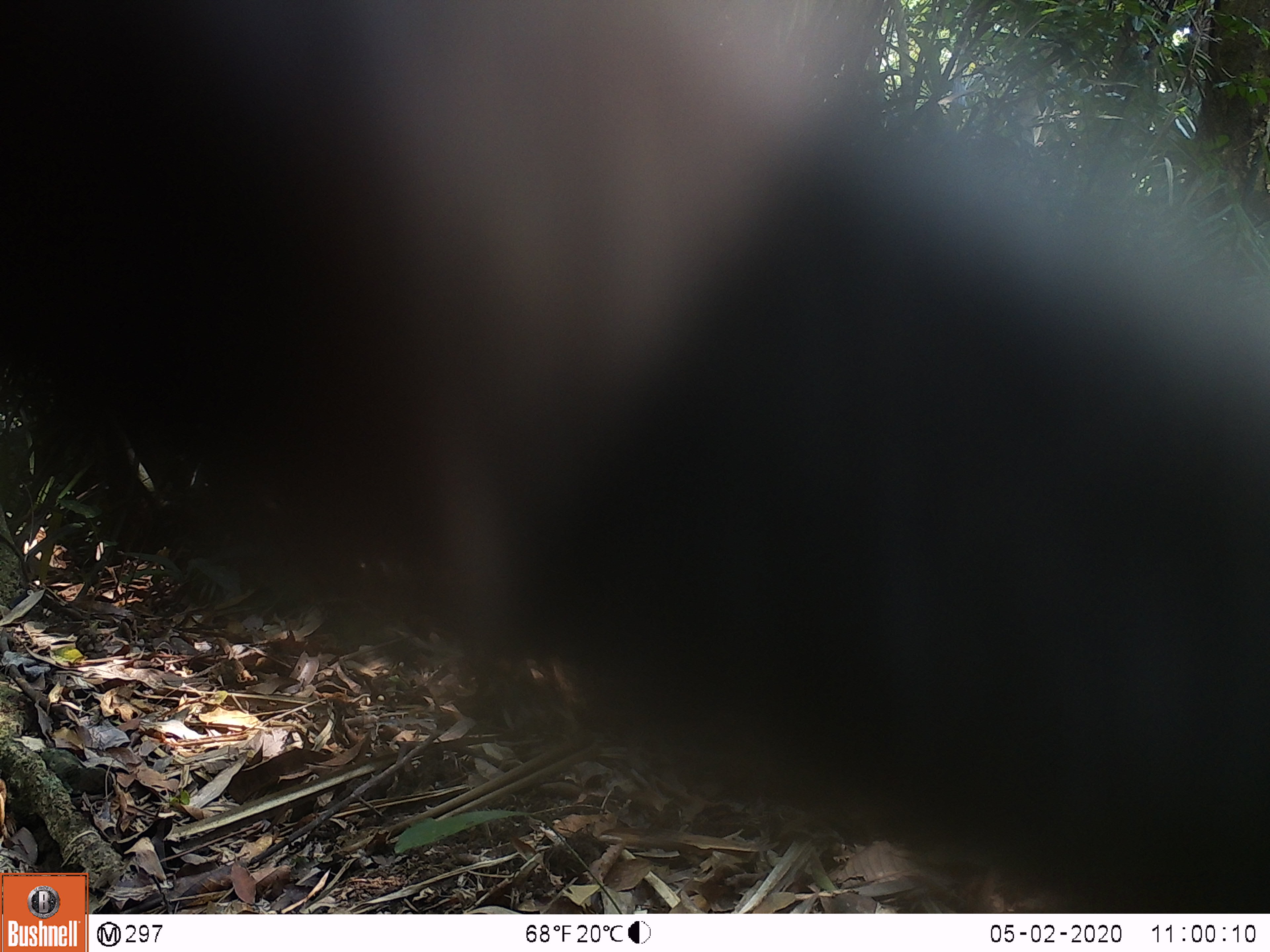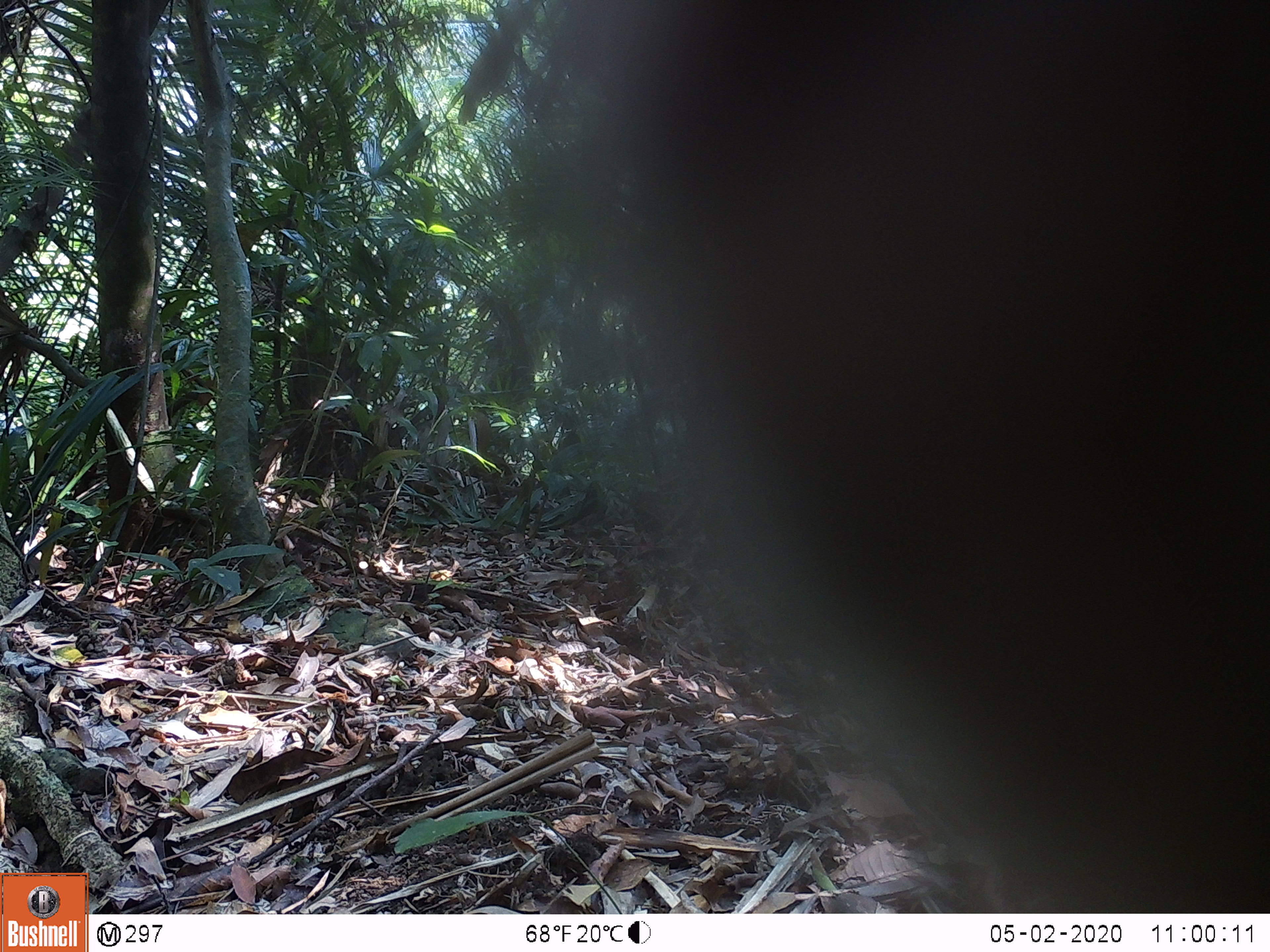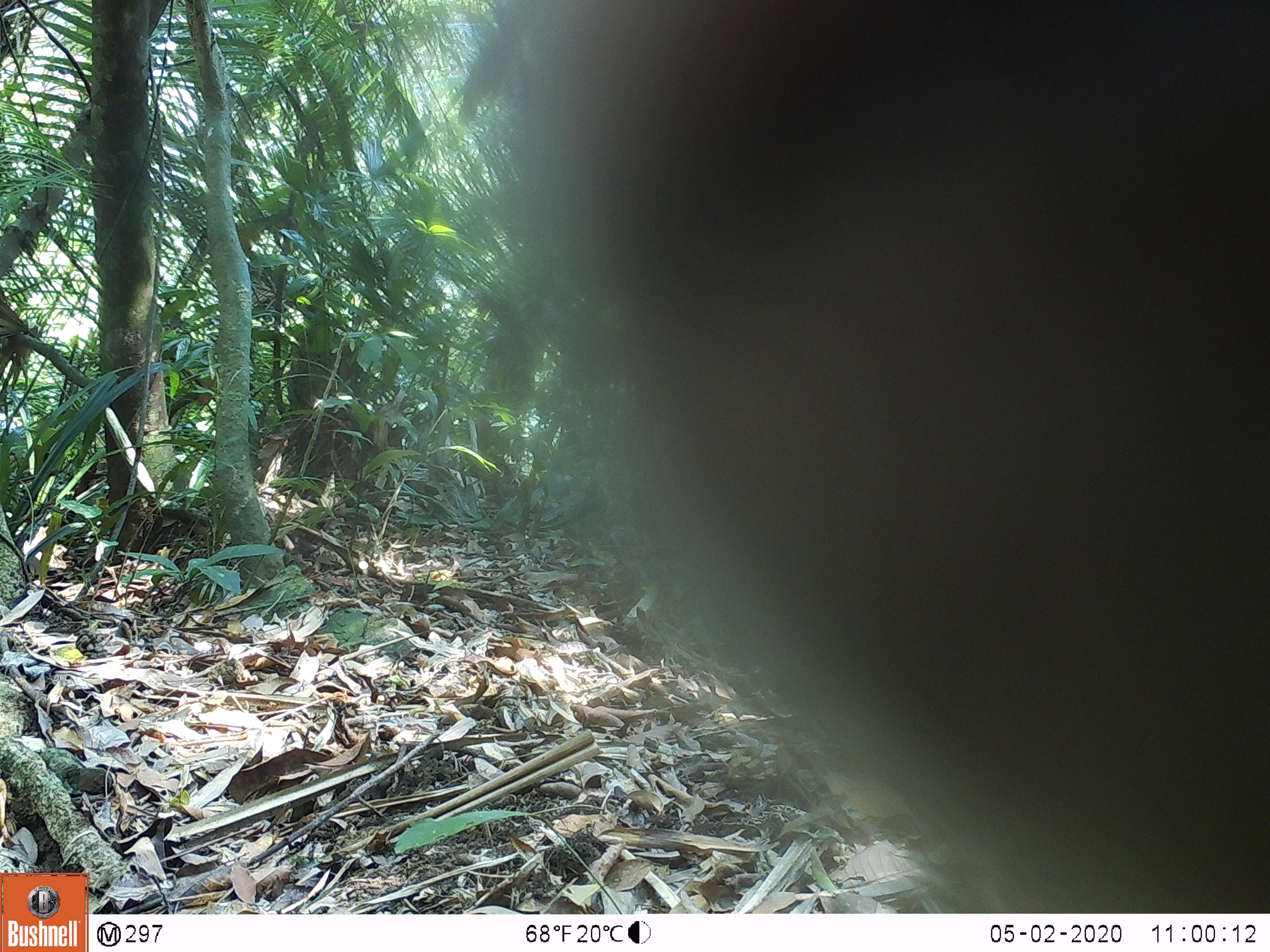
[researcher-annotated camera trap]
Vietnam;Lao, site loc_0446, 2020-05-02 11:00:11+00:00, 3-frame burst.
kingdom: Animalia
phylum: Chordata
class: Mammalia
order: Primates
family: Cercopithecidae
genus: Macaca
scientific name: Macaca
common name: macaques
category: assam or rhesus macaque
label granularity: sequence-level